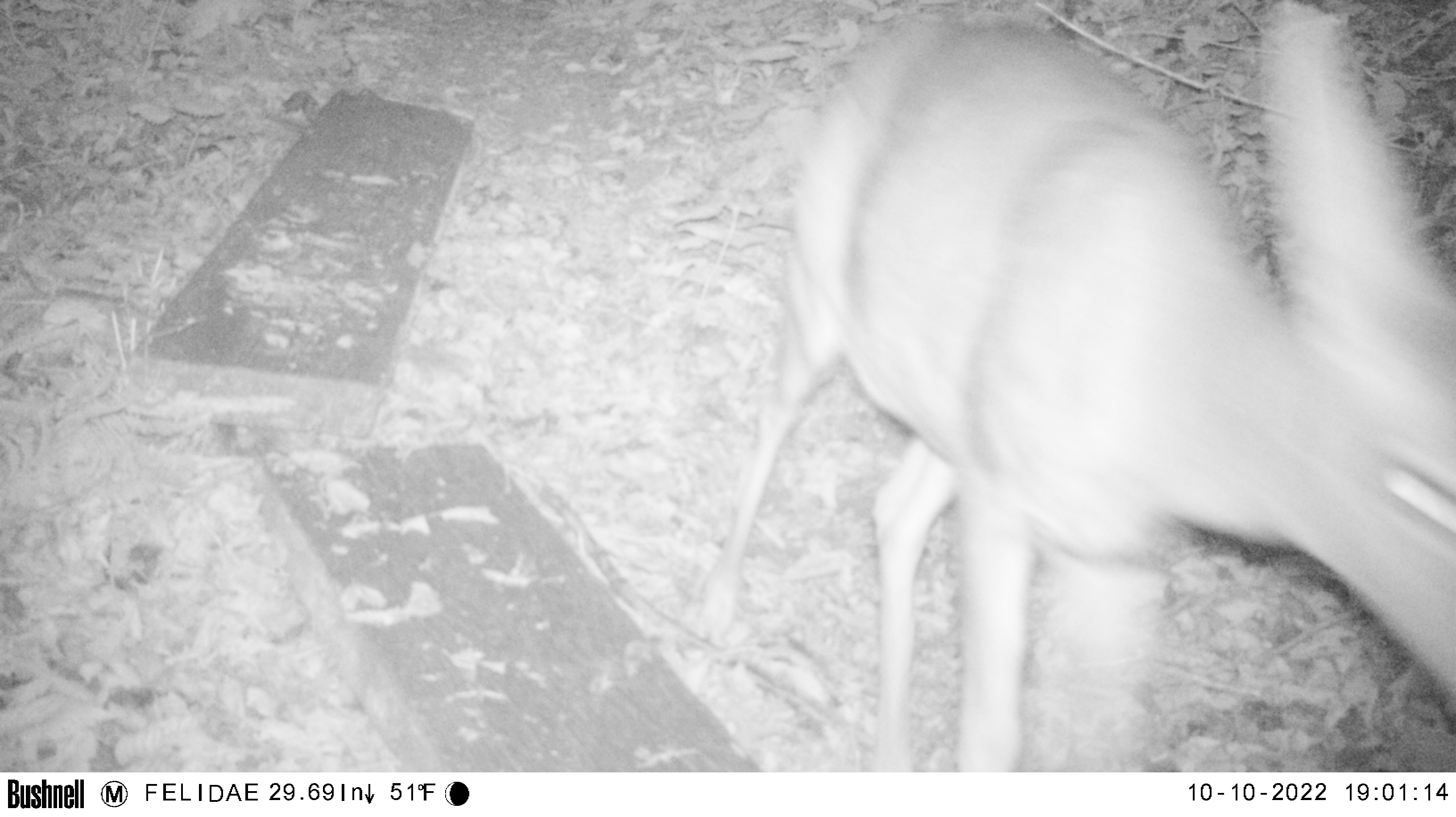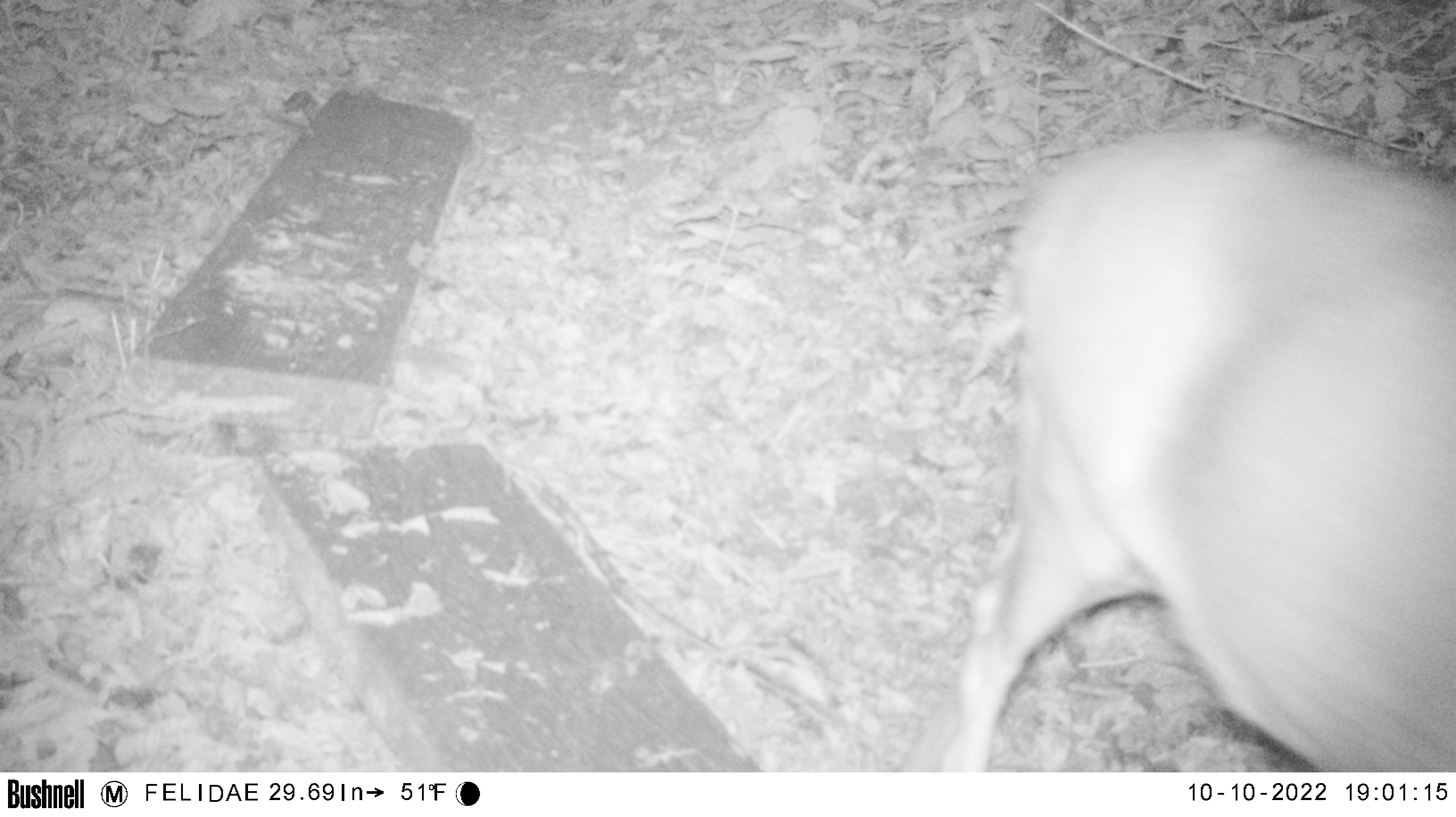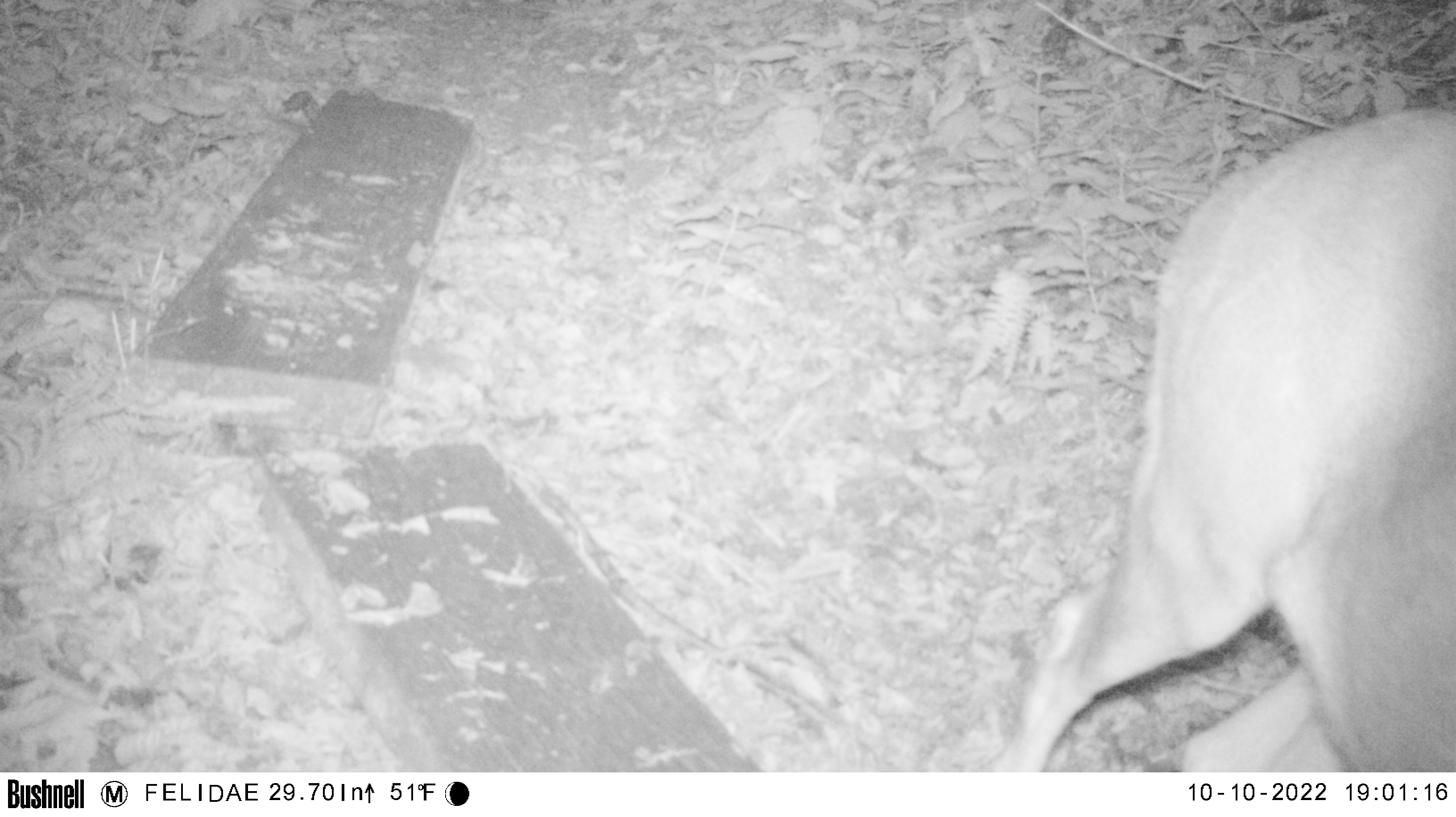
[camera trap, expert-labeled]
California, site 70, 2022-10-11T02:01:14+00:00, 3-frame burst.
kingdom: Animalia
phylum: Chordata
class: Mammalia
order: Artiodactyla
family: Cervidae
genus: Odocoileus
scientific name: Odocoileus hemionus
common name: mule deer